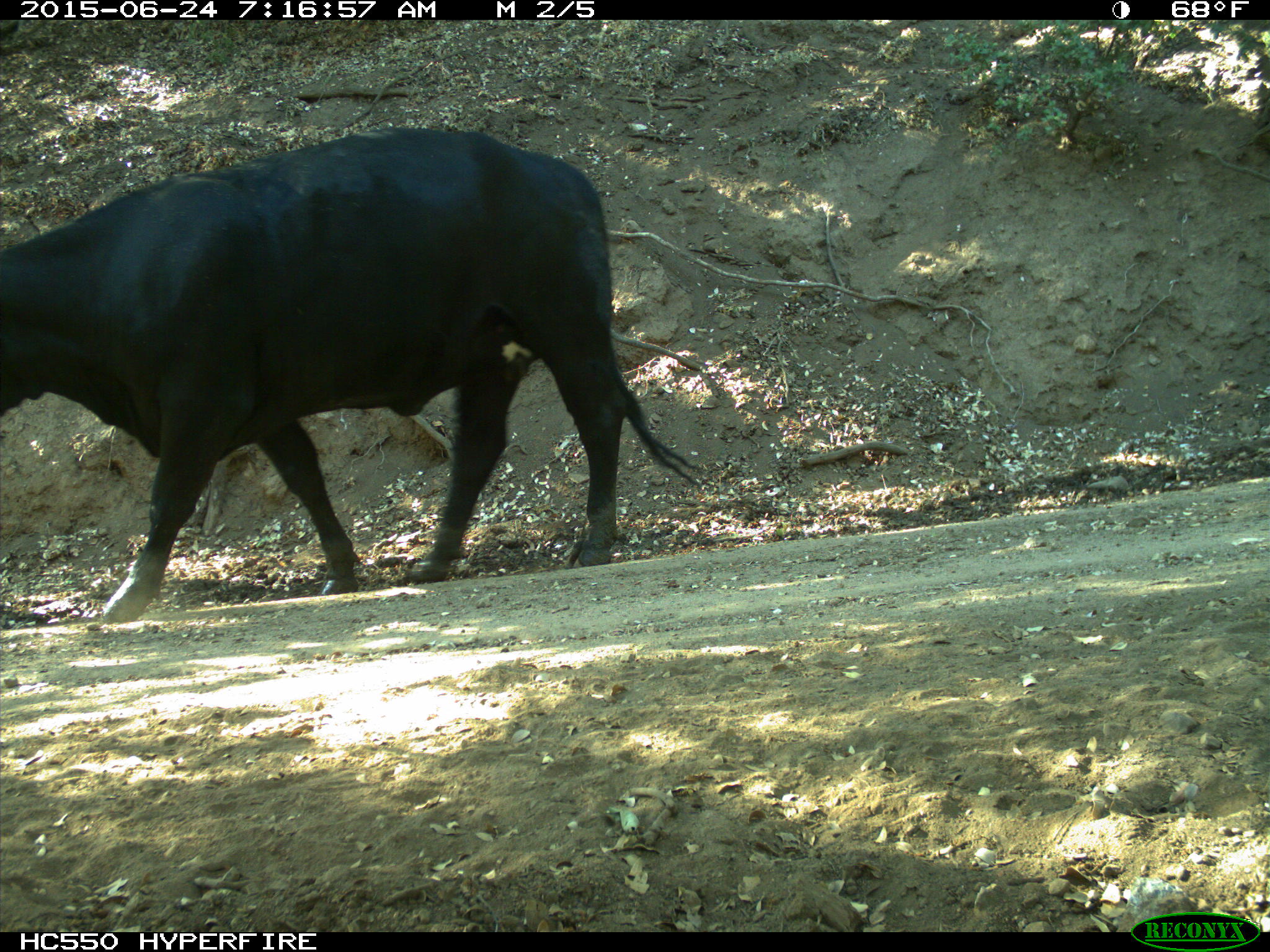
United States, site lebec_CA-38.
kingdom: Animalia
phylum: Chordata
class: Mammalia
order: Artiodactyla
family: Bovidae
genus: Bos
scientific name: Bos taurus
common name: domestic cow